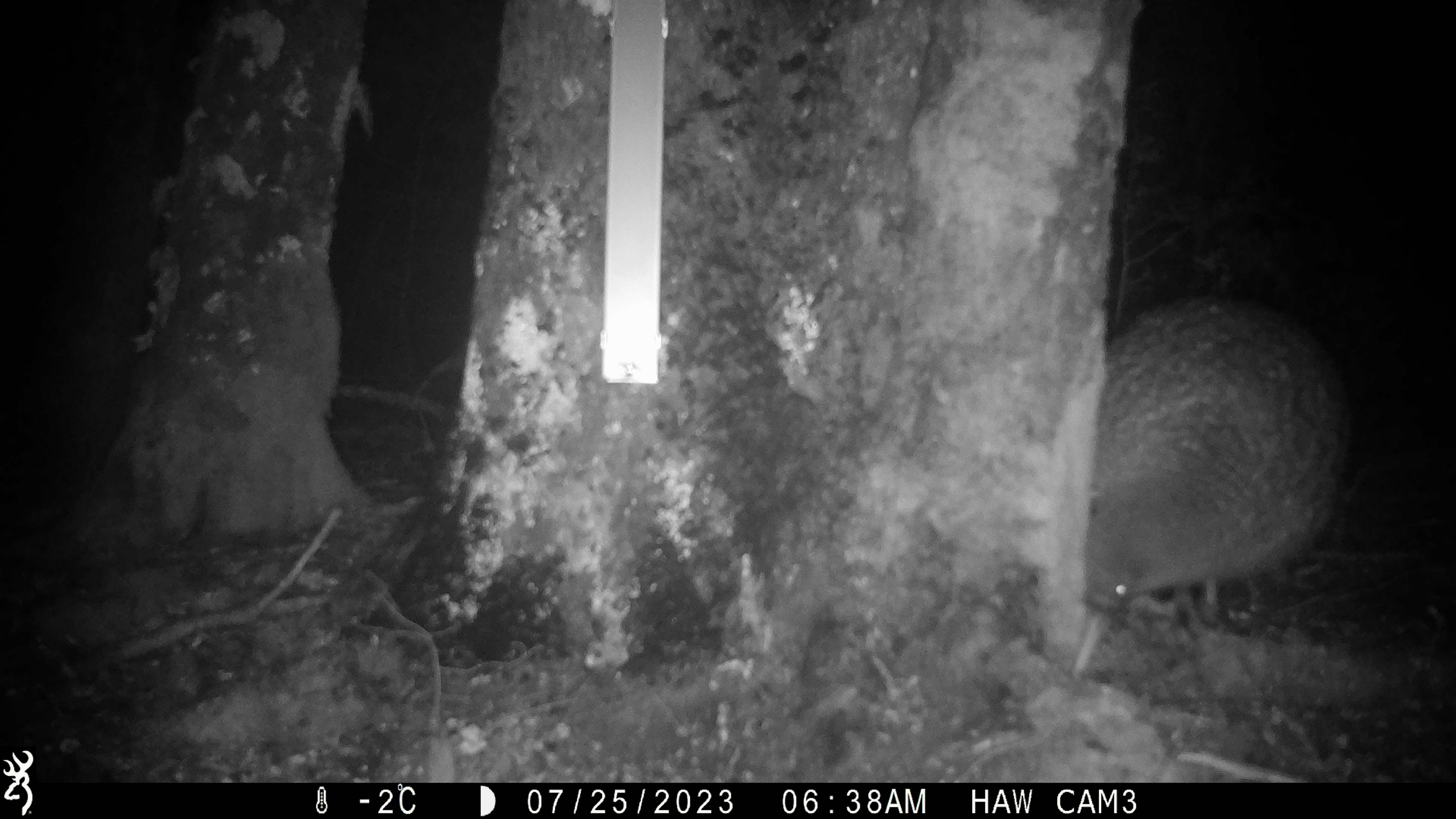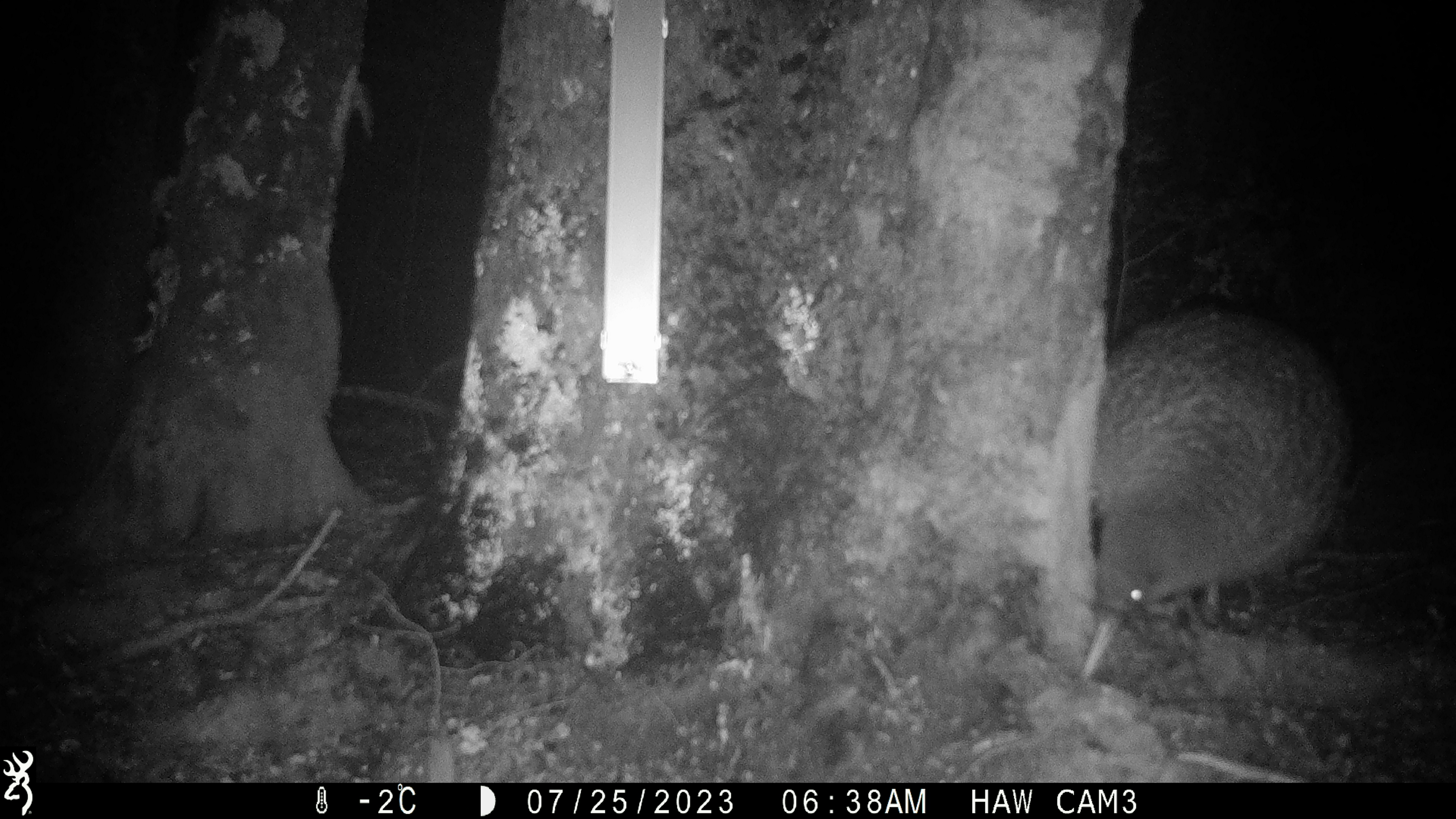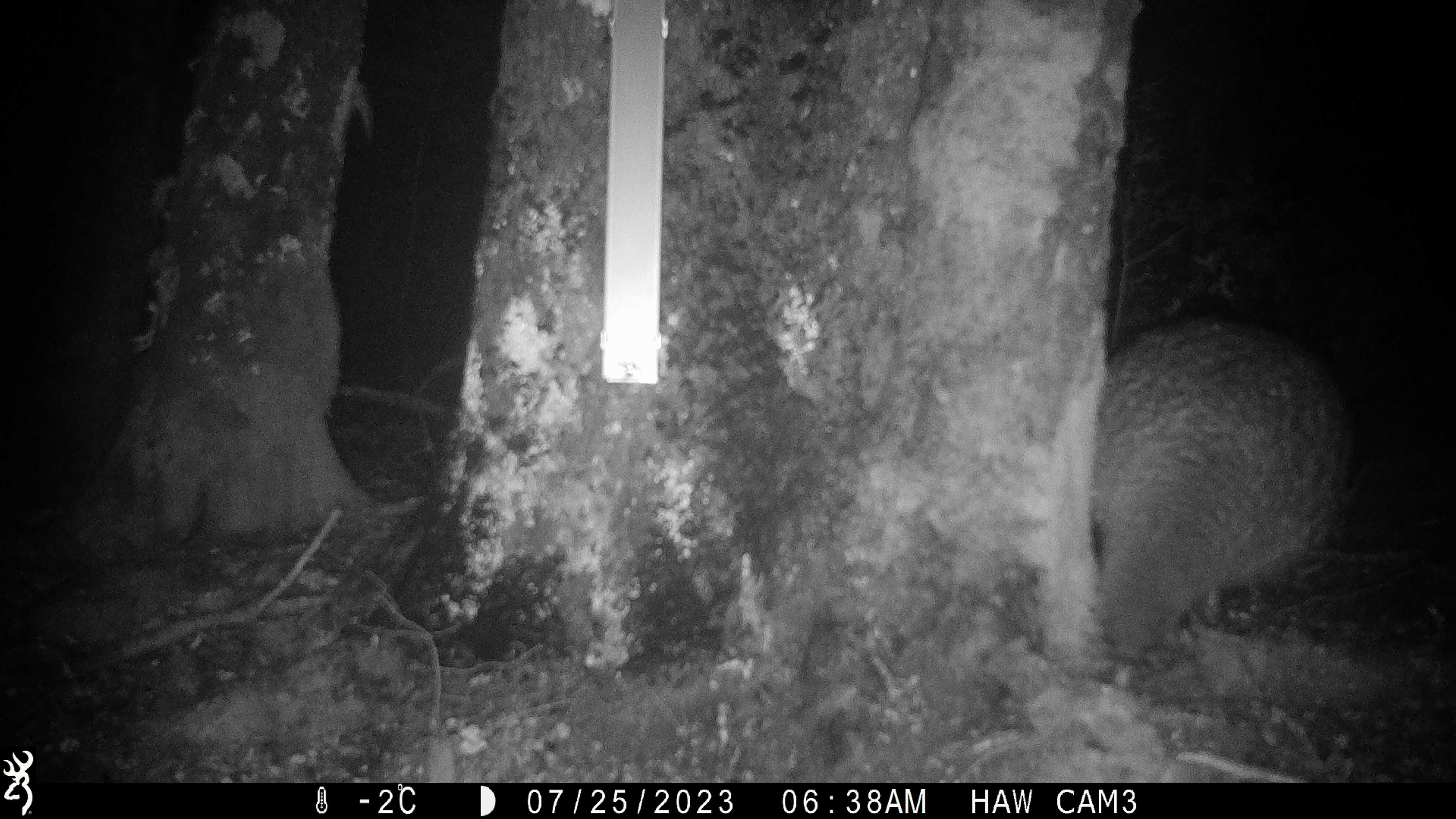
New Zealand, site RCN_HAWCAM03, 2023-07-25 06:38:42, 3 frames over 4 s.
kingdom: Animalia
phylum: Chordata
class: Aves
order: Apterygiformes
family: Apterygidae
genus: Apteryx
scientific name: Apteryx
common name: kiwi